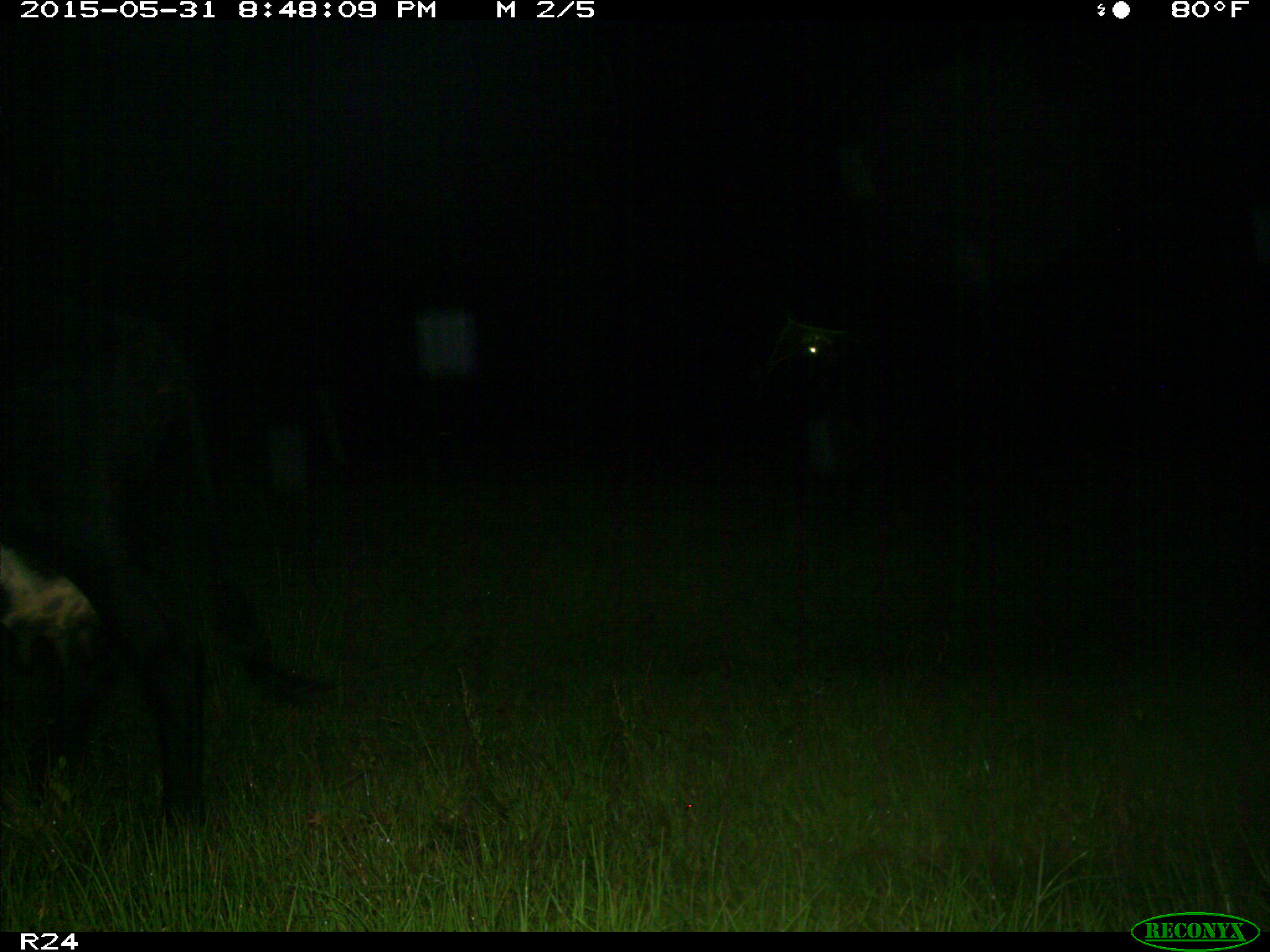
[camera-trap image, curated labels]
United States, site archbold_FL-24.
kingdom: Animalia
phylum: Chordata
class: Mammalia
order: Artiodactyla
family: Bovidae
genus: Bos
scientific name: Bos taurus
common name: domestic cow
Bos taurus (domestic cow).